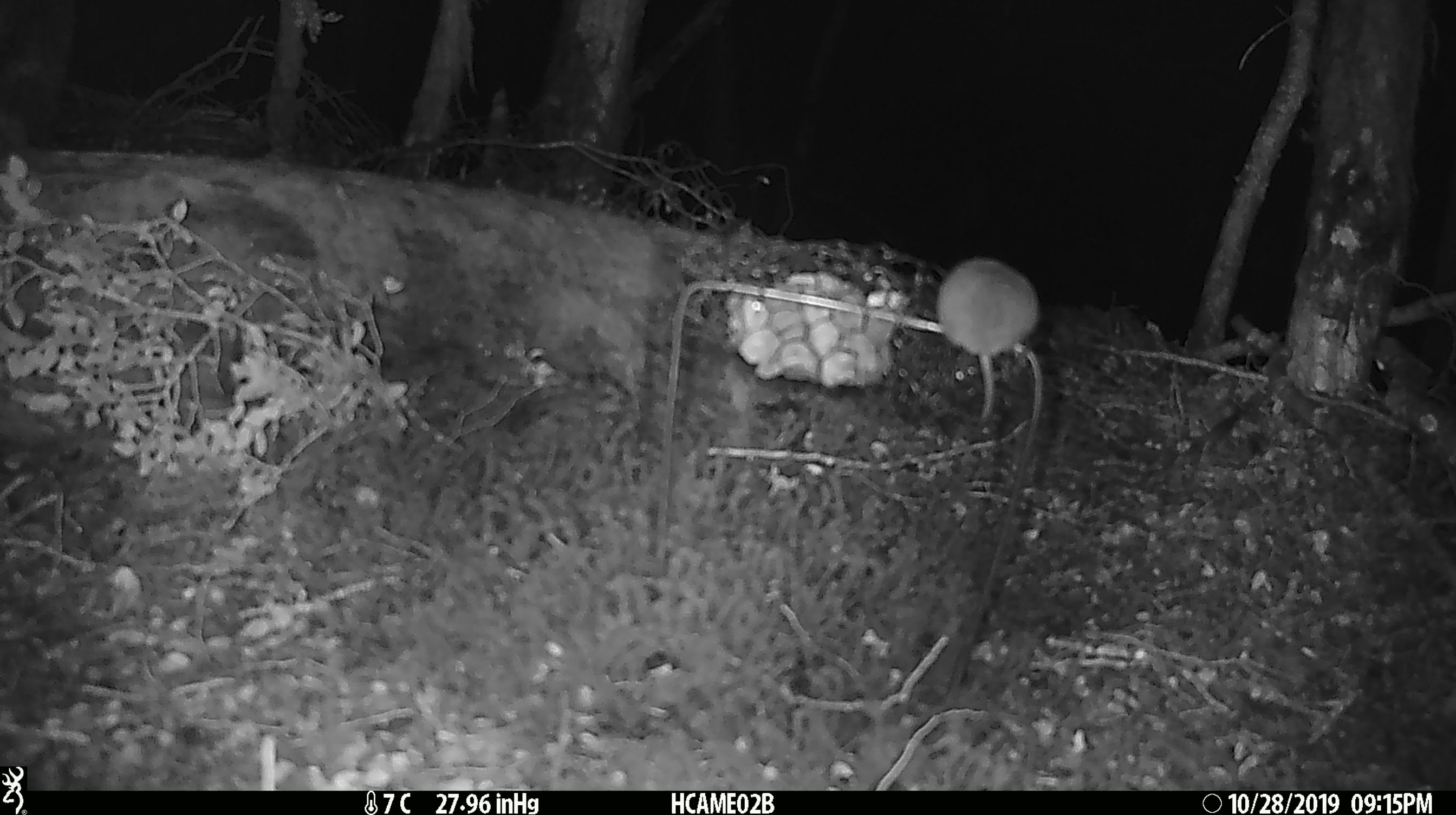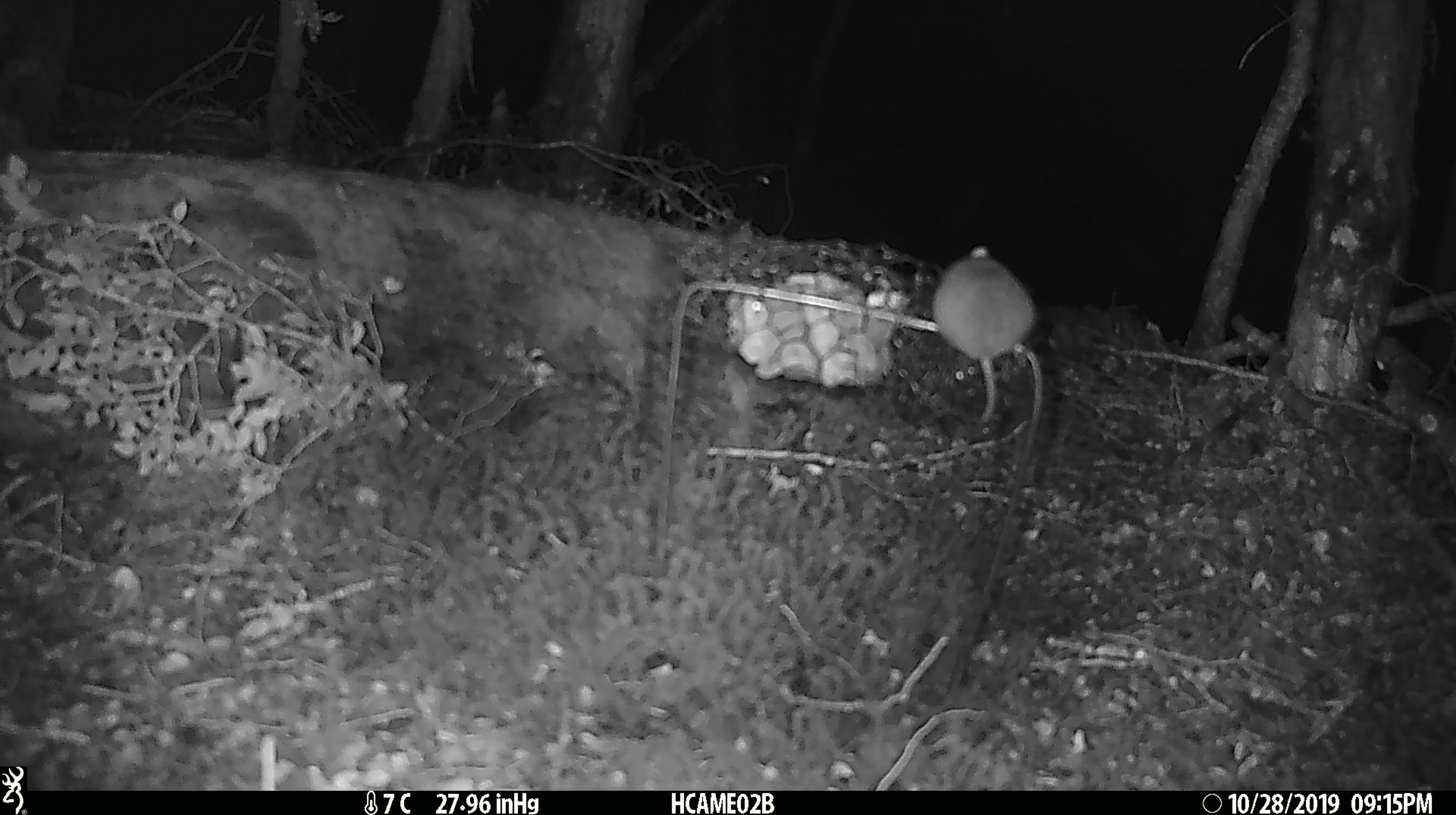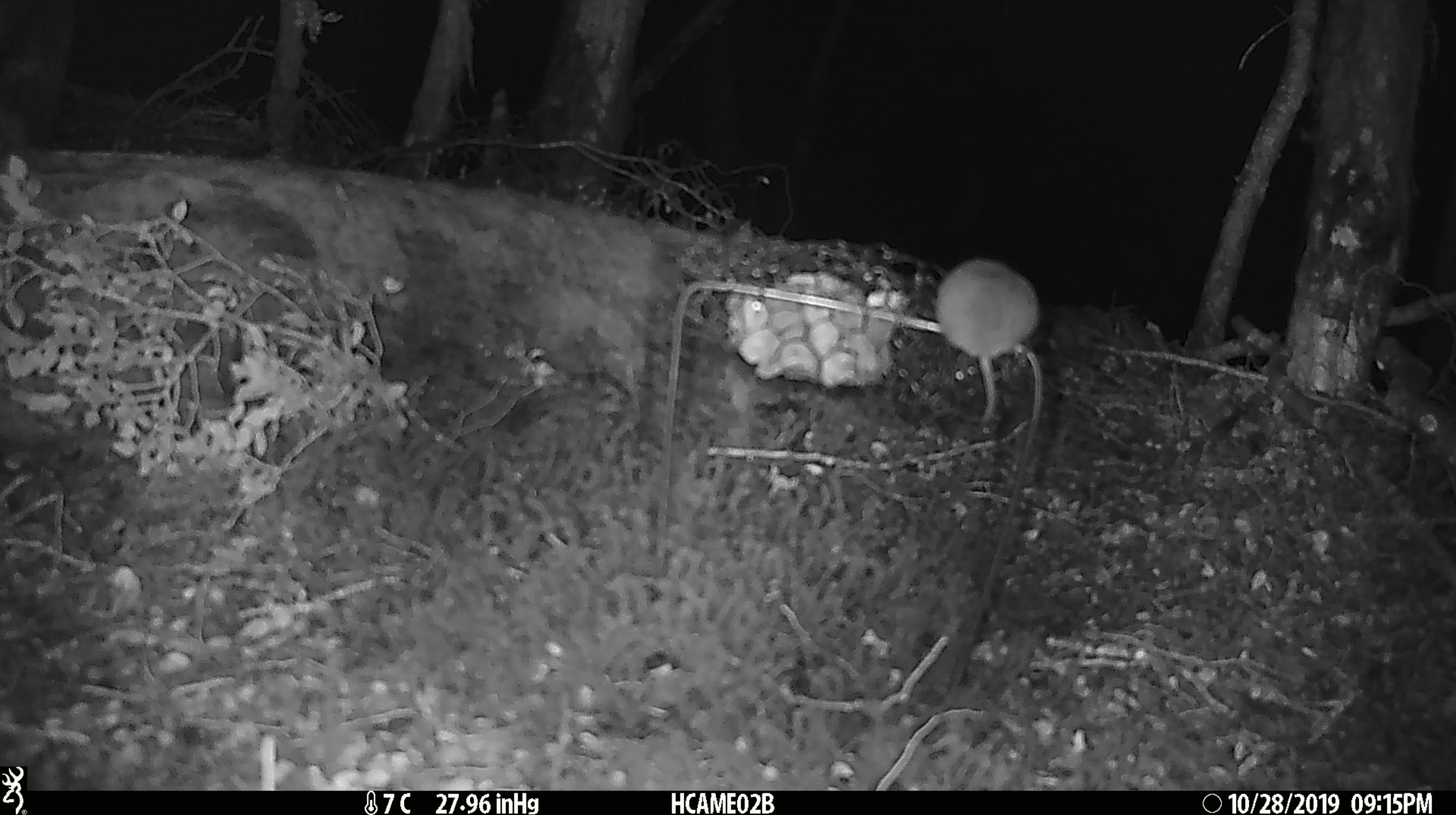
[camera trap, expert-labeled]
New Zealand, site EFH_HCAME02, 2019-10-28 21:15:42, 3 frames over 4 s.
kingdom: Animalia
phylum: Chordata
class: Mammalia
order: Rodentia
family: Muridae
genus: Mus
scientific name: Mus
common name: mouse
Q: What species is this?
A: Mouse (Mus).